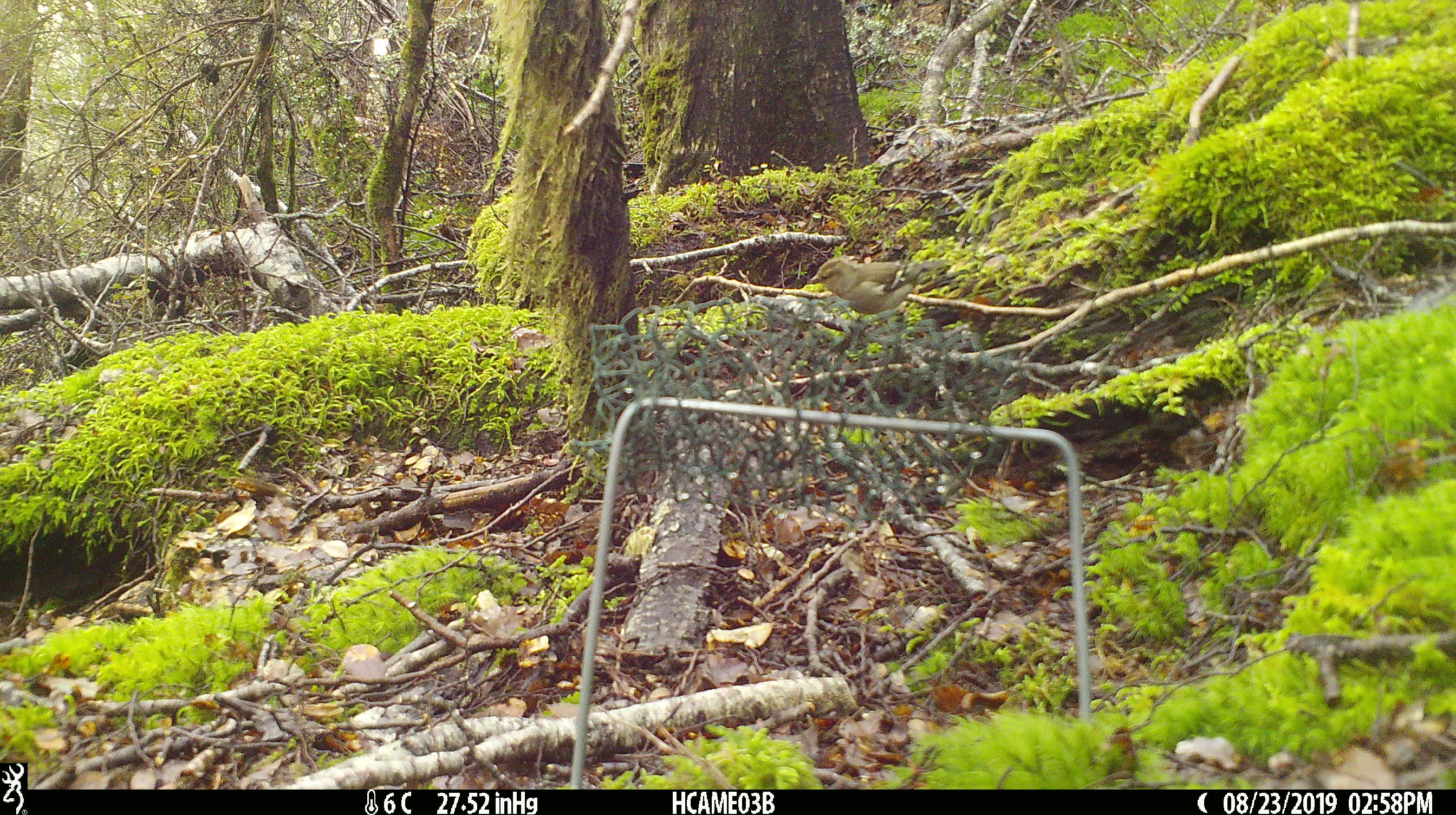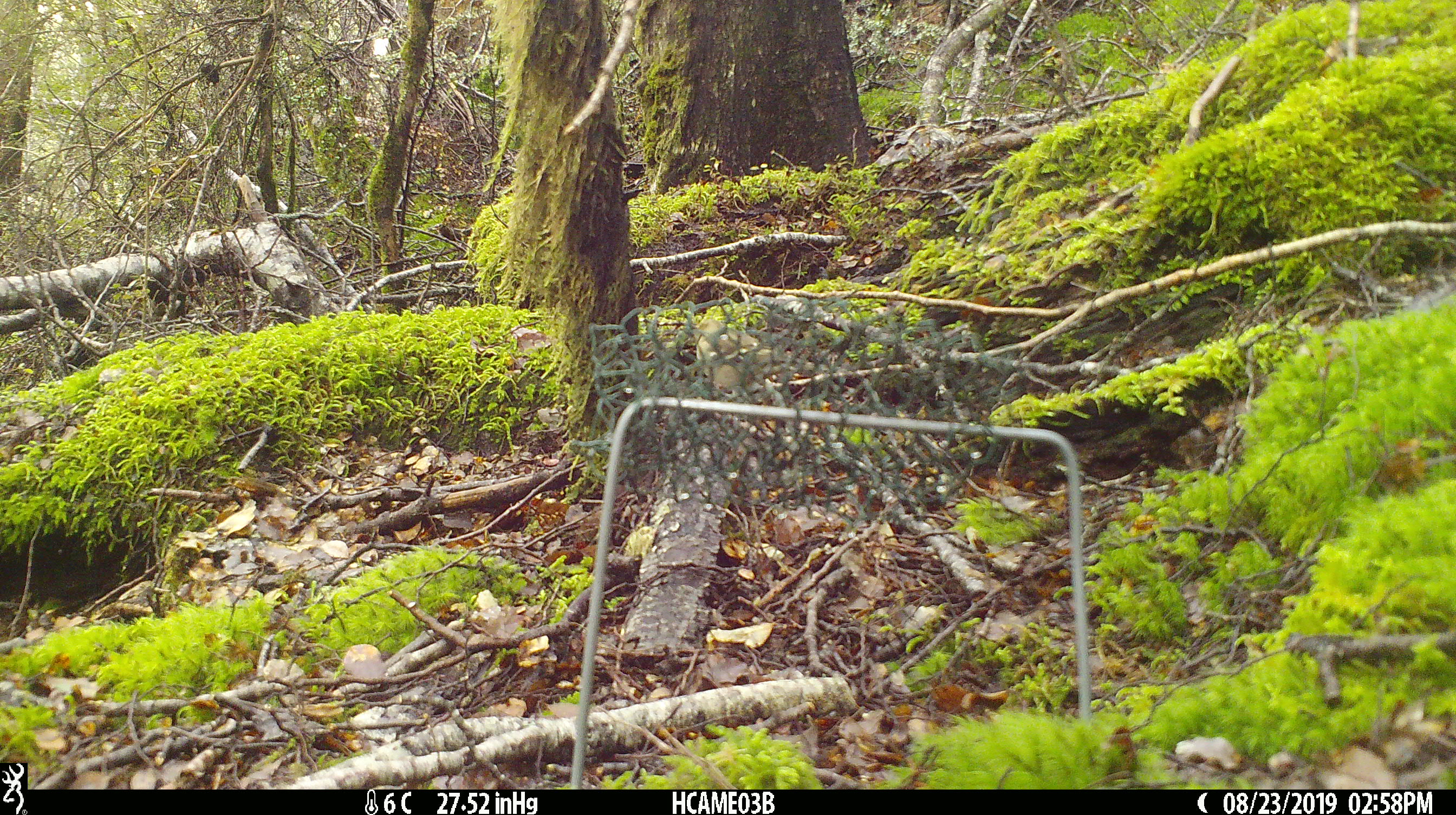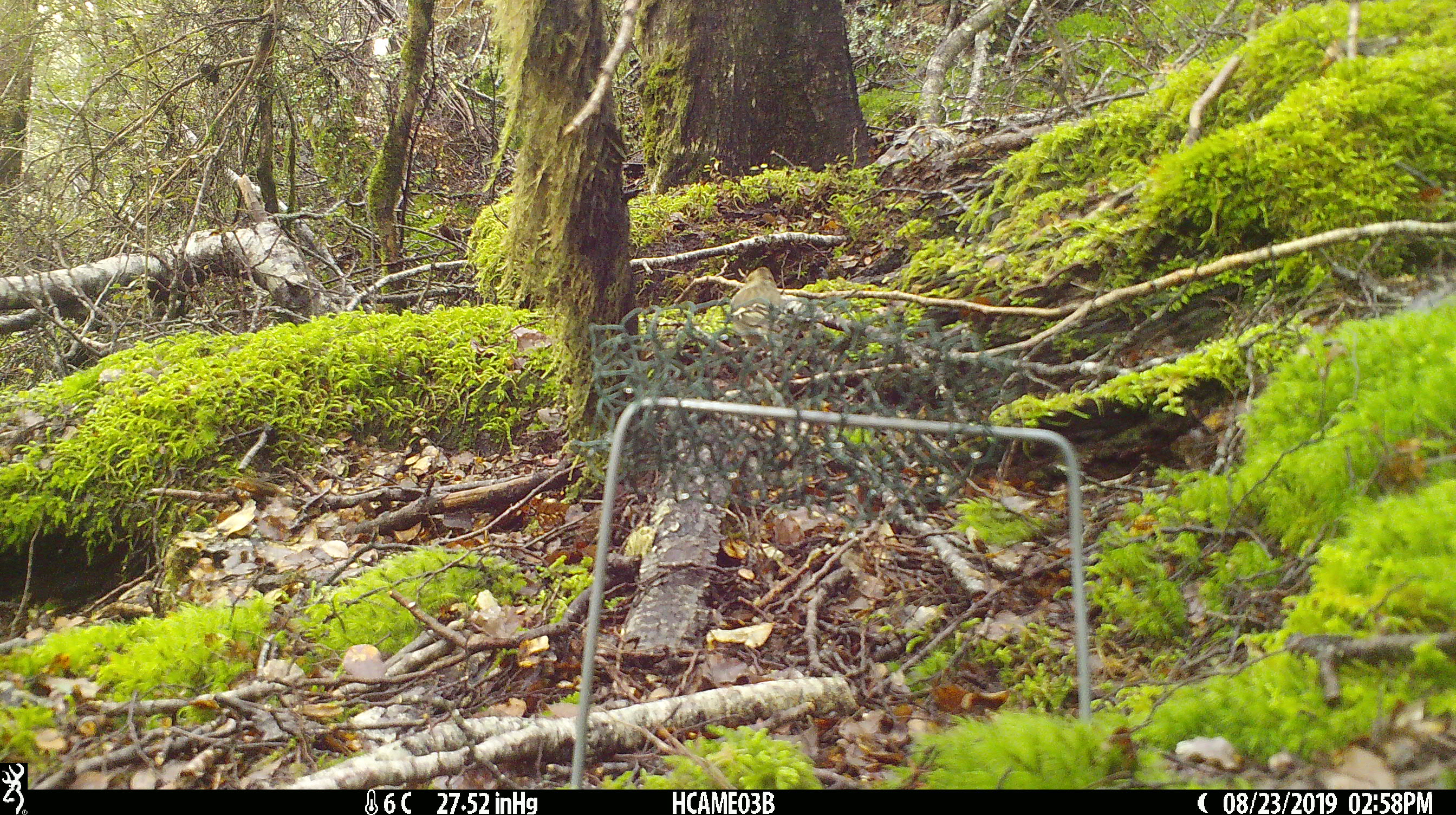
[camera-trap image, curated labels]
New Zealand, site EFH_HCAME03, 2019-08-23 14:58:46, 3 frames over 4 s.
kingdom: Animalia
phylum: Chordata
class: Aves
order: Passeriformes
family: Fringillidae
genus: Fringilla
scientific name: Fringilla coelebs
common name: common chaffinch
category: chaffinch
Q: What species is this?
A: Chaffinch (common chaffinch) (Fringilla coelebs).